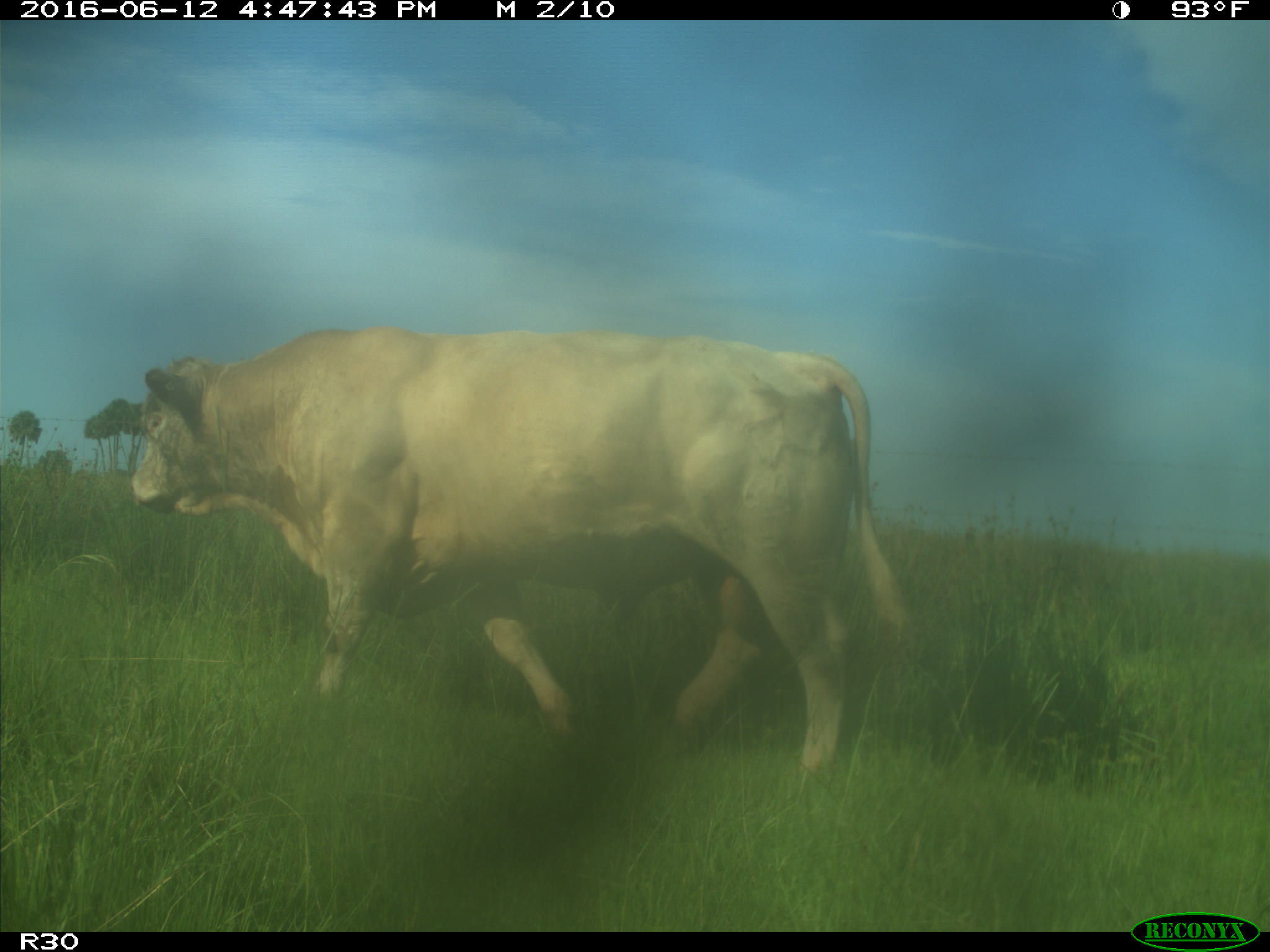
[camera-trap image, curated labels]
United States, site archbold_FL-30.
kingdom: Animalia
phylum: Chordata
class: Mammalia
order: Artiodactyla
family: Bovidae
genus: Bos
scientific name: Bos taurus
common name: domestic cow